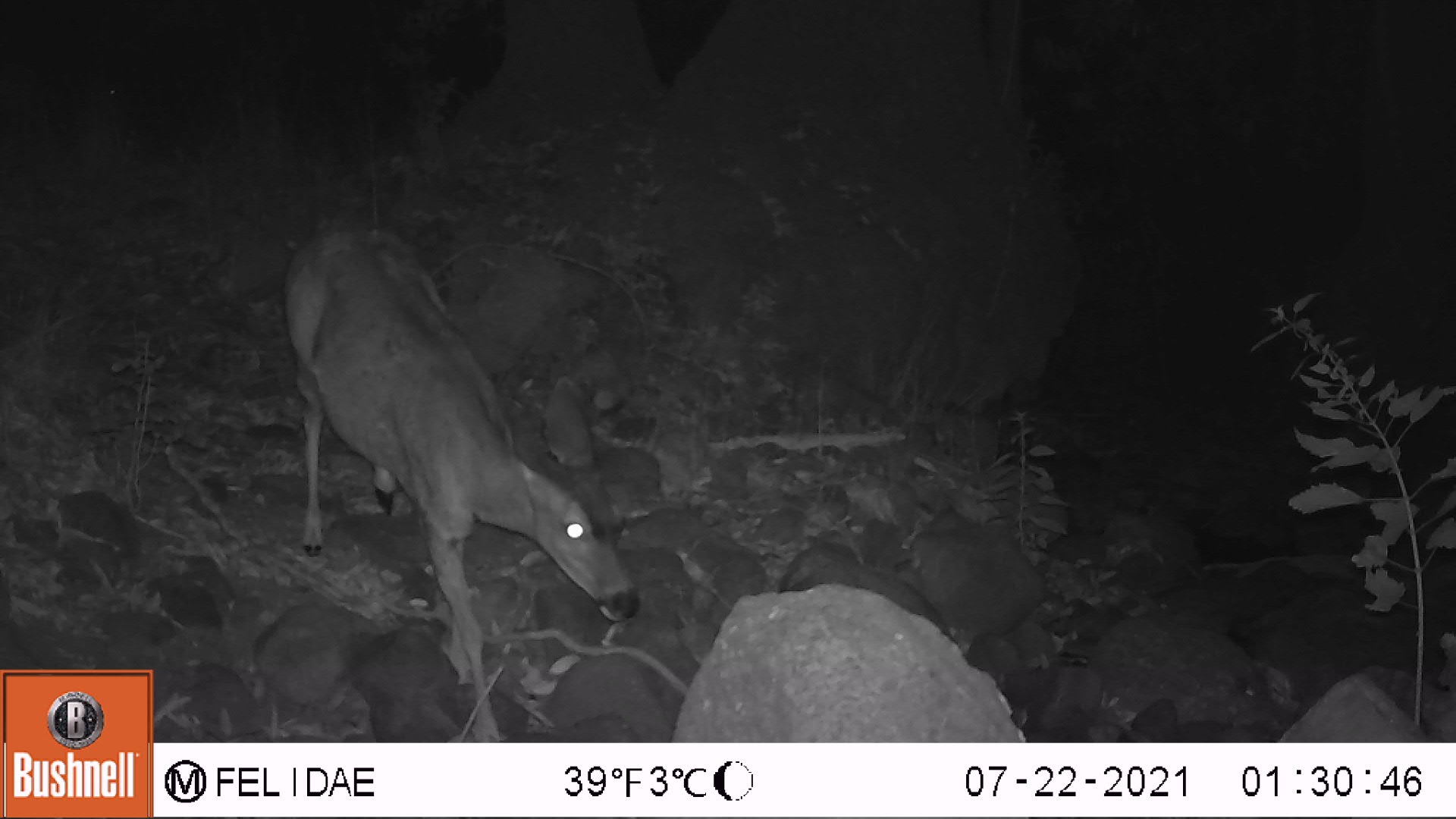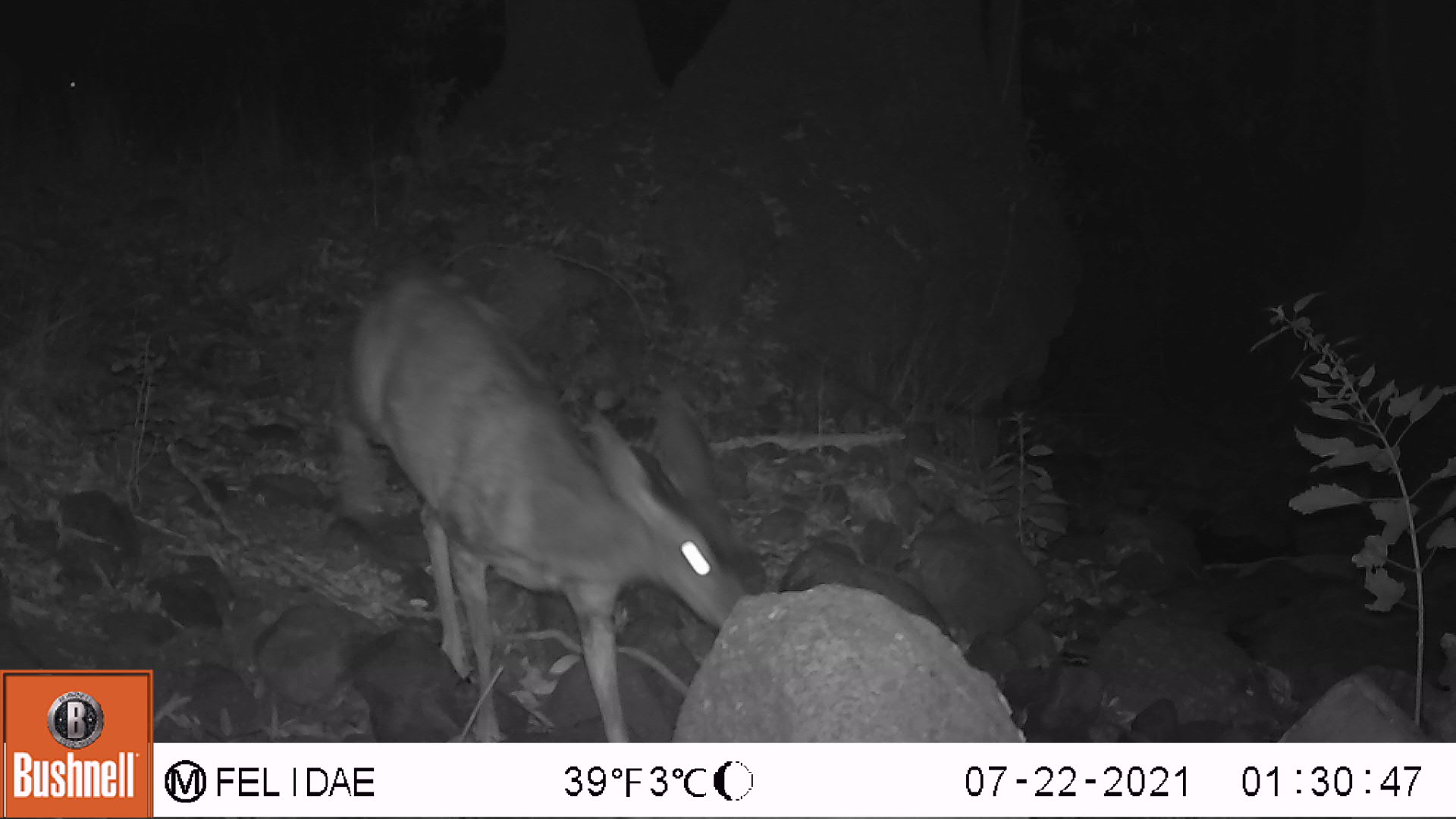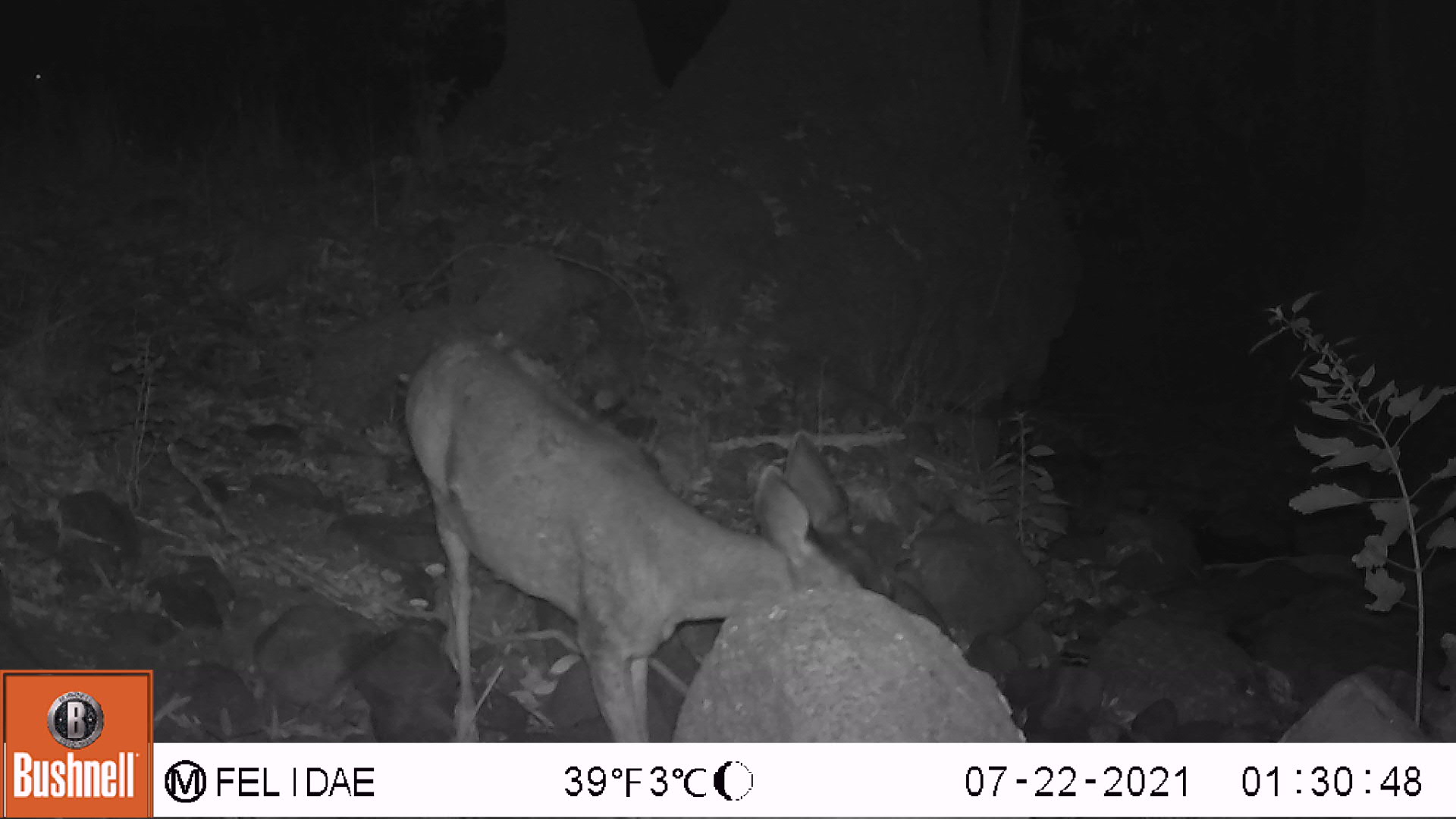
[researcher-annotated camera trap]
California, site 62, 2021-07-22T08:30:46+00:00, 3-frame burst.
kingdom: Animalia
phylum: Chordata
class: Mammalia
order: Artiodactyla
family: Cervidae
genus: Odocoileus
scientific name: Odocoileus hemionus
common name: mule deer